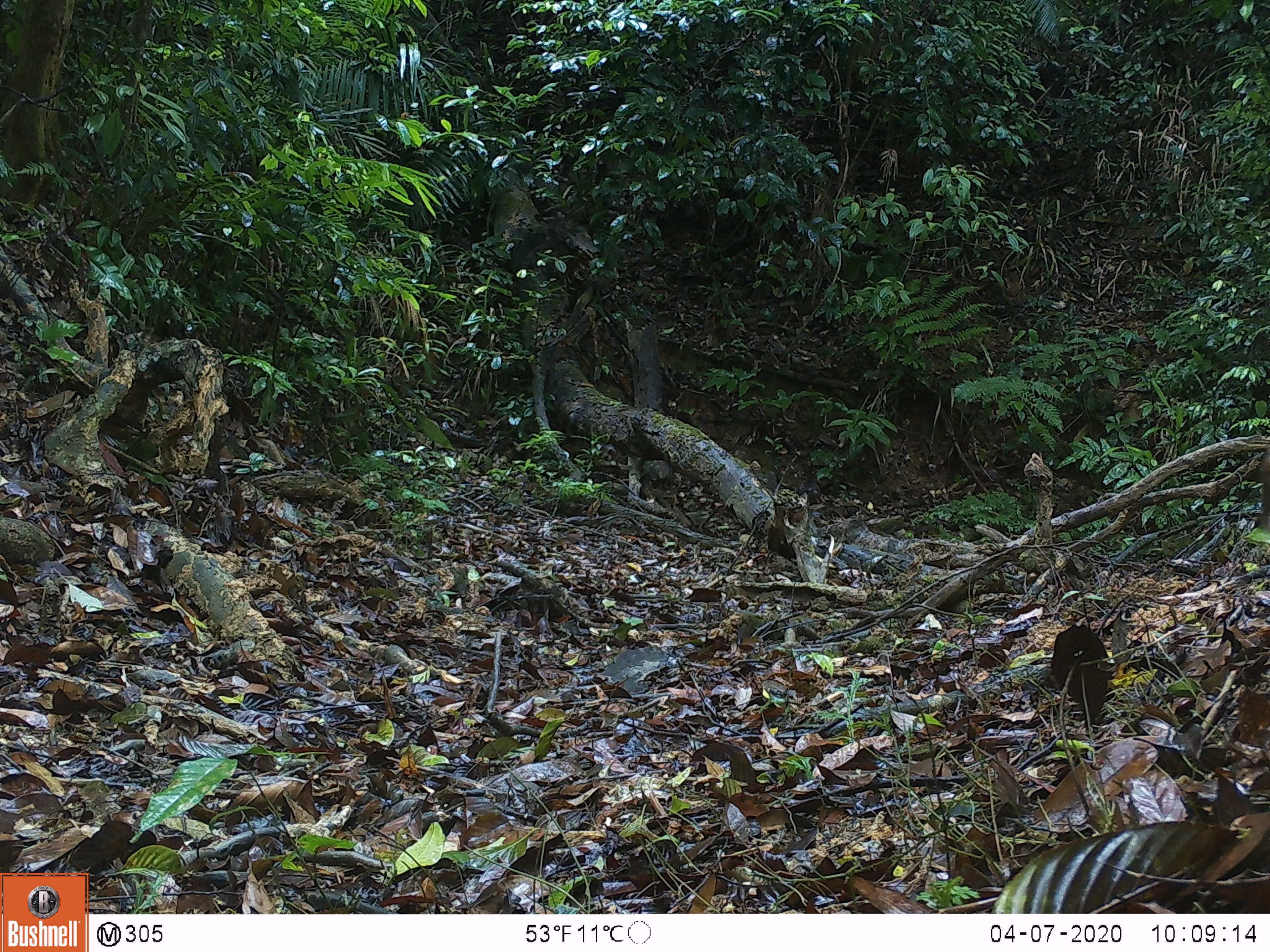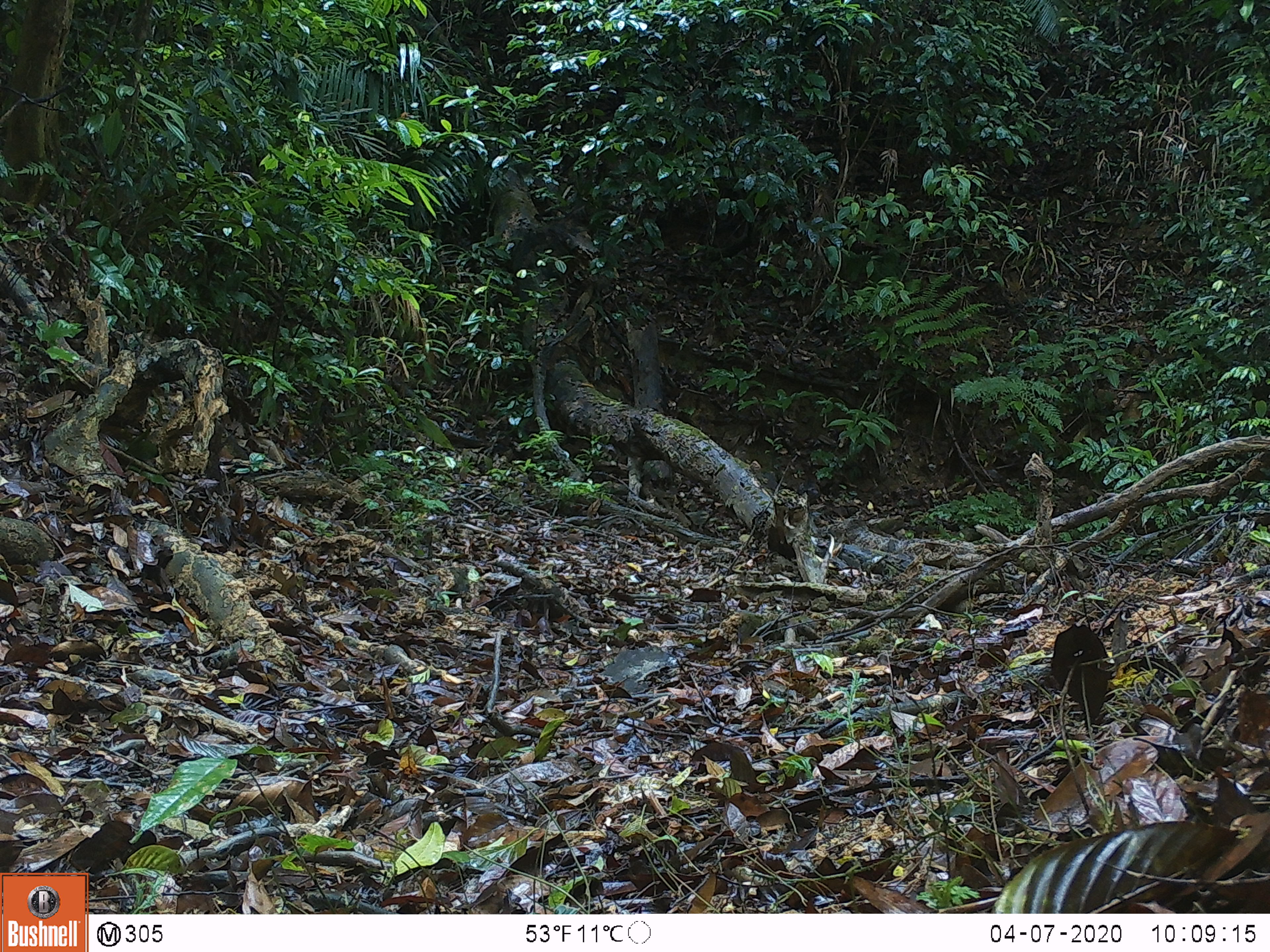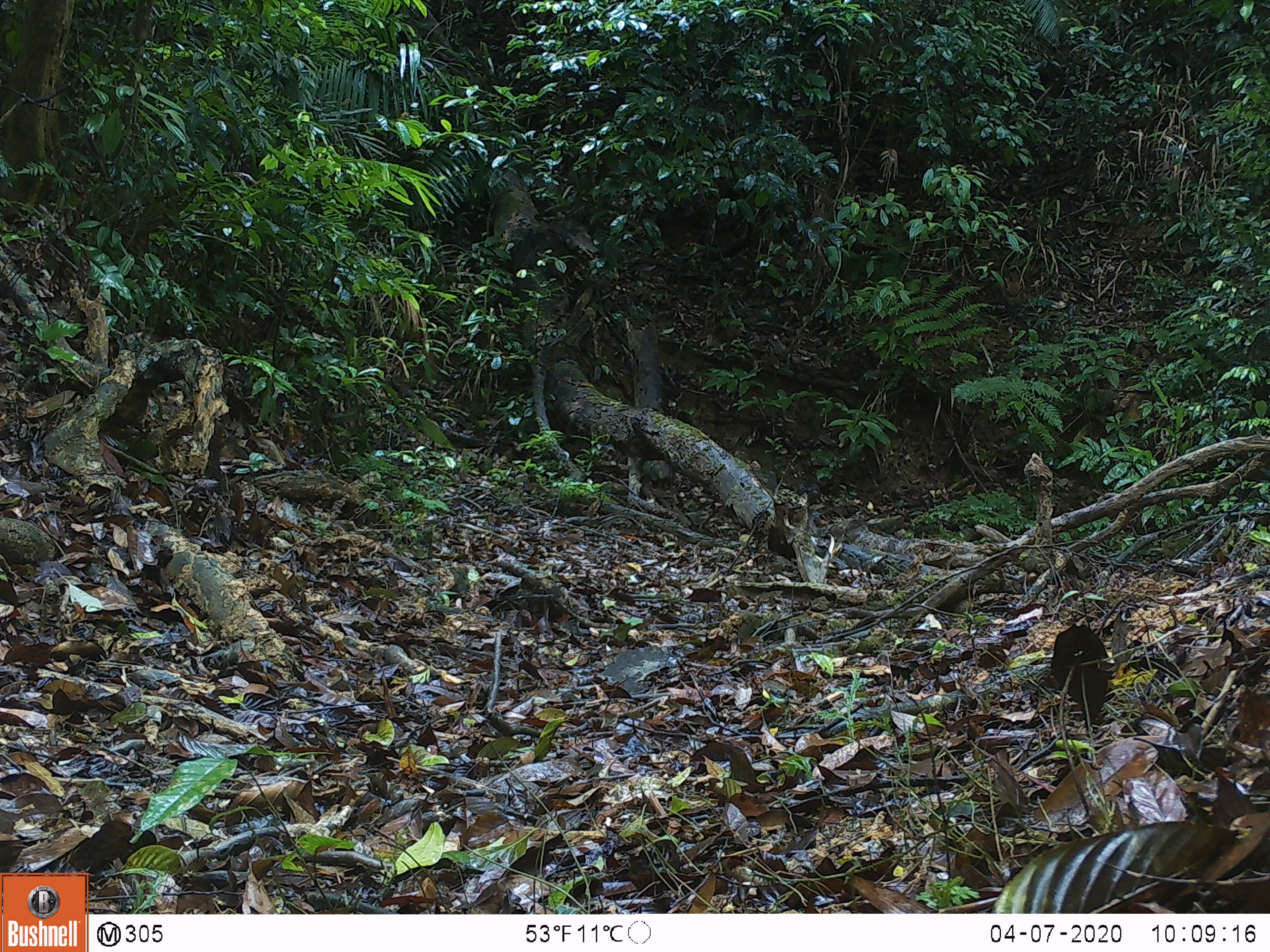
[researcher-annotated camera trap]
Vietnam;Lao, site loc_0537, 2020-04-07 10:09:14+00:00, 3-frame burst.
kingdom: Animalia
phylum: Chordata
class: Mammalia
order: Primates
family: Cercopithecidae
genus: Macaca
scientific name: Macaca arctoides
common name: stump-tailed macaque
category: stump tailed macaque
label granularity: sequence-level